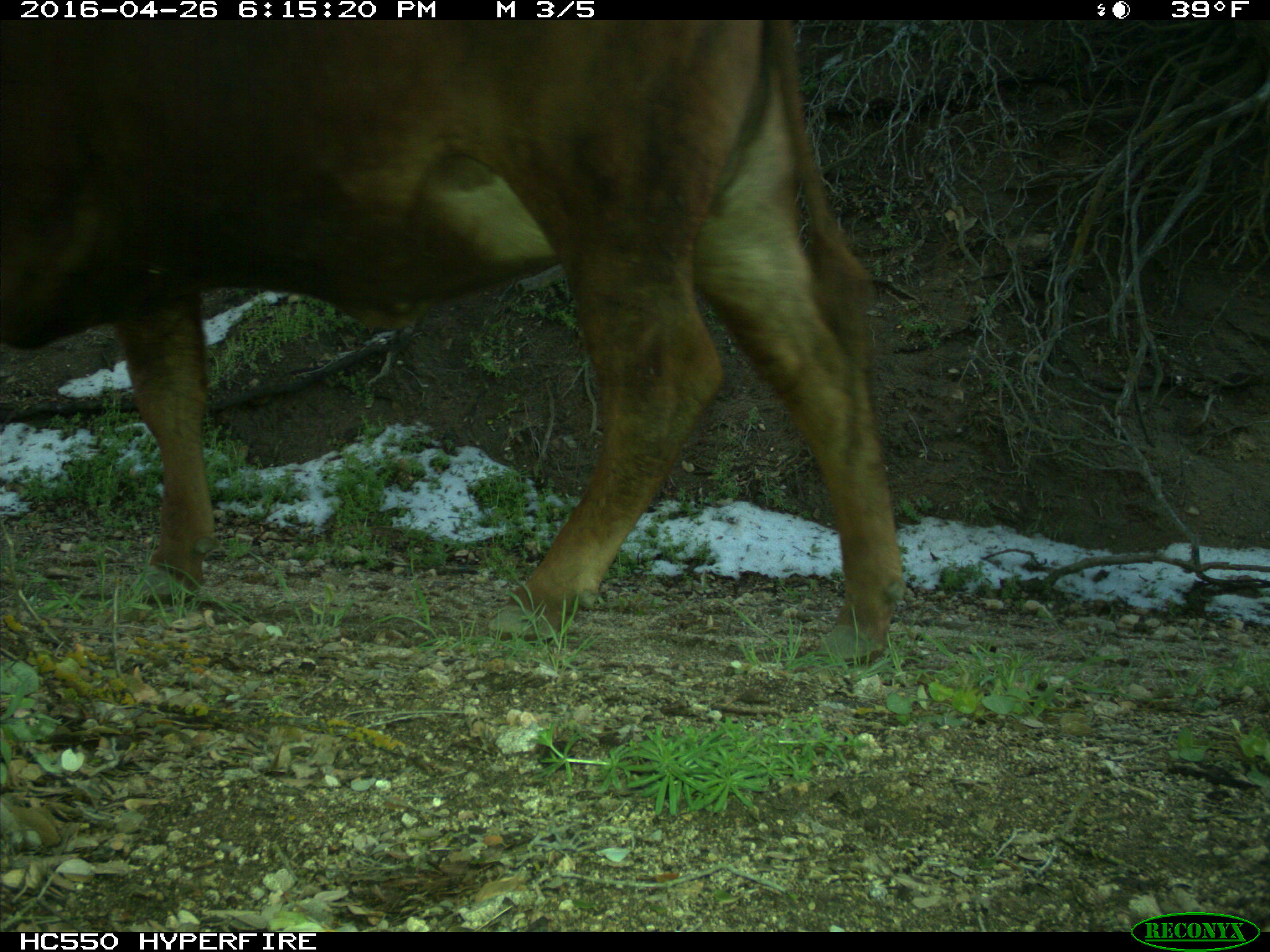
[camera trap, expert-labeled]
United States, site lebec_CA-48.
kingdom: Animalia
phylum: Chordata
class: Mammalia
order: Artiodactyla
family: Bovidae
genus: Bos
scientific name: Bos taurus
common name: domestic cow